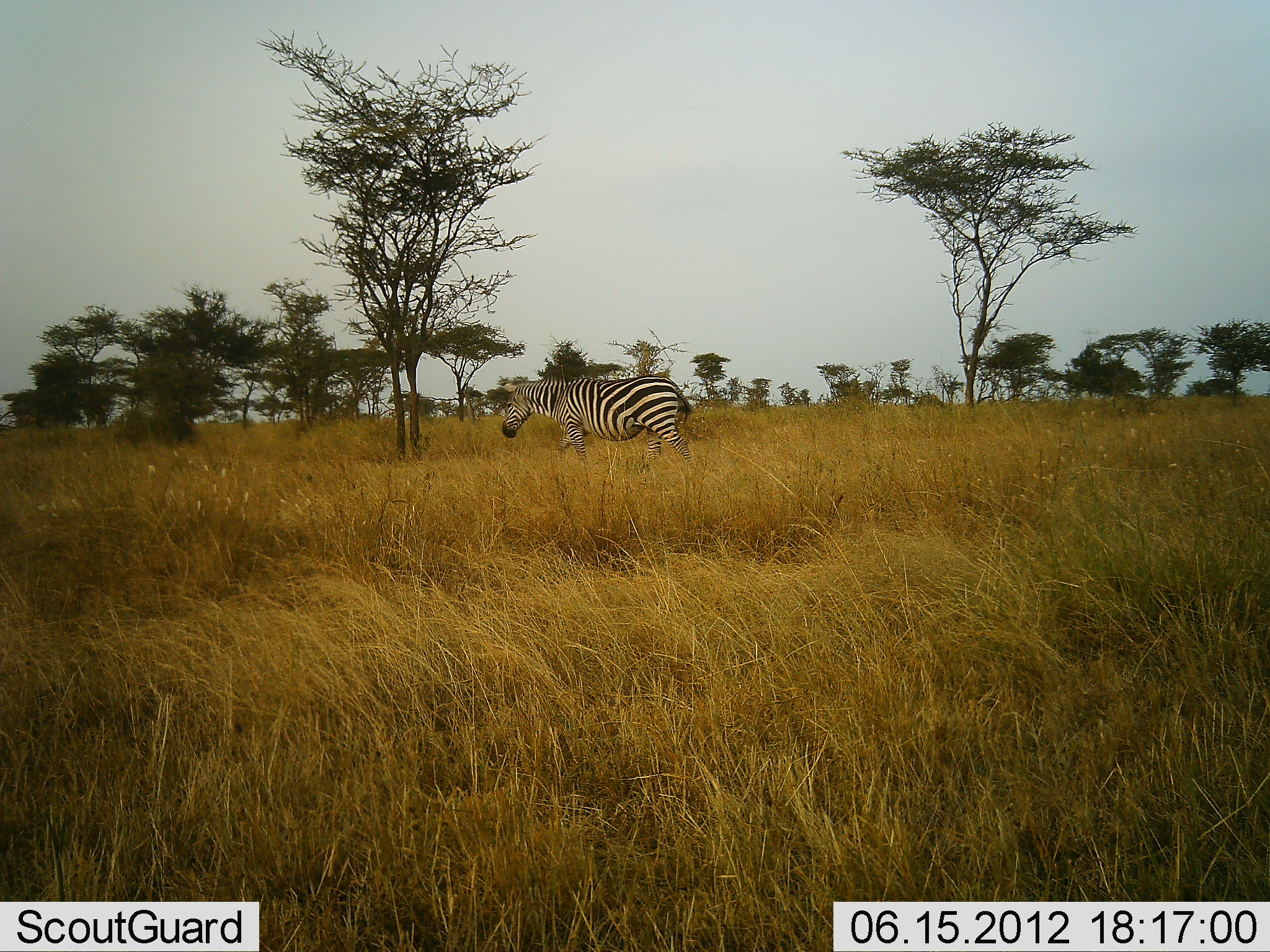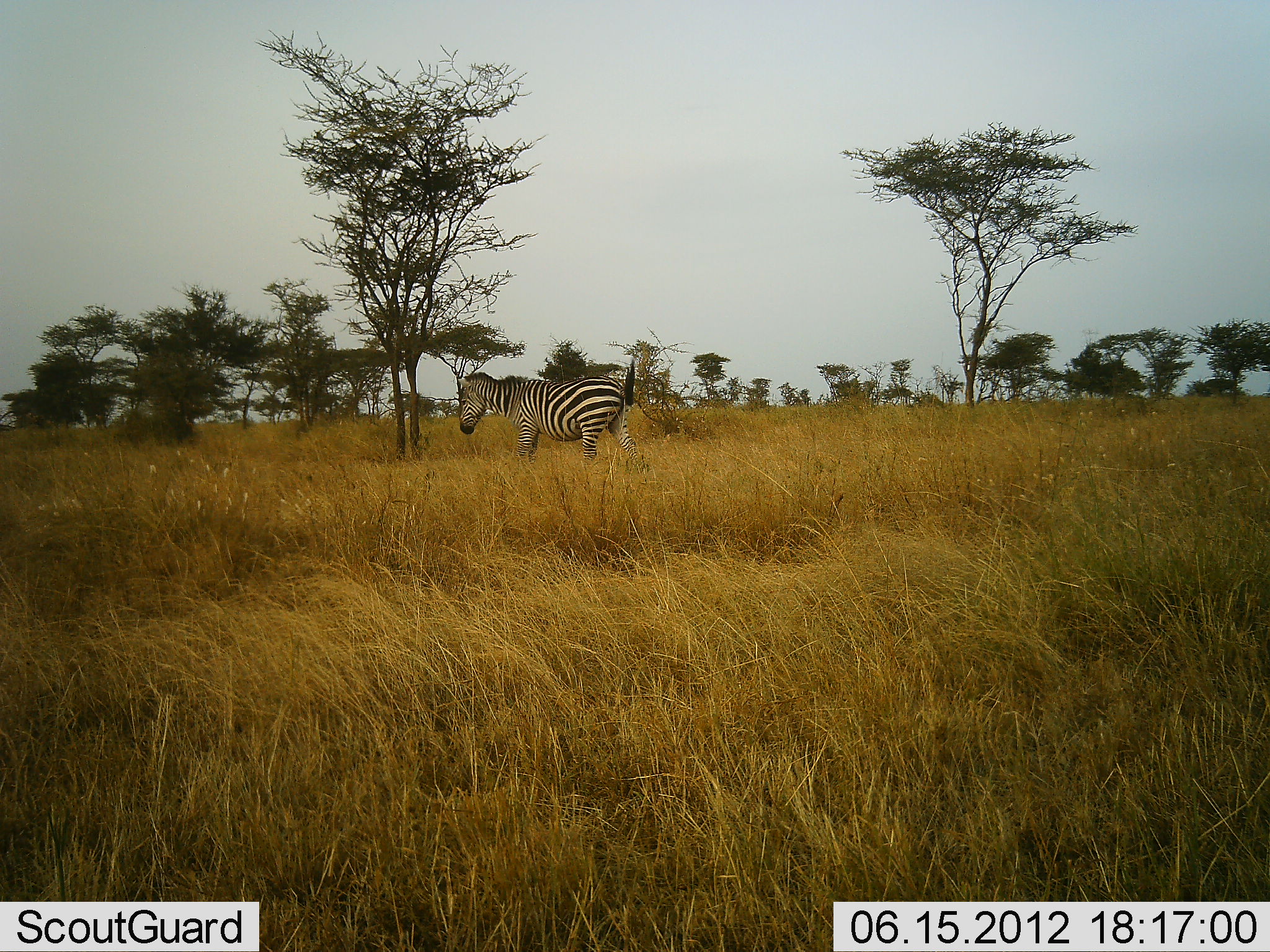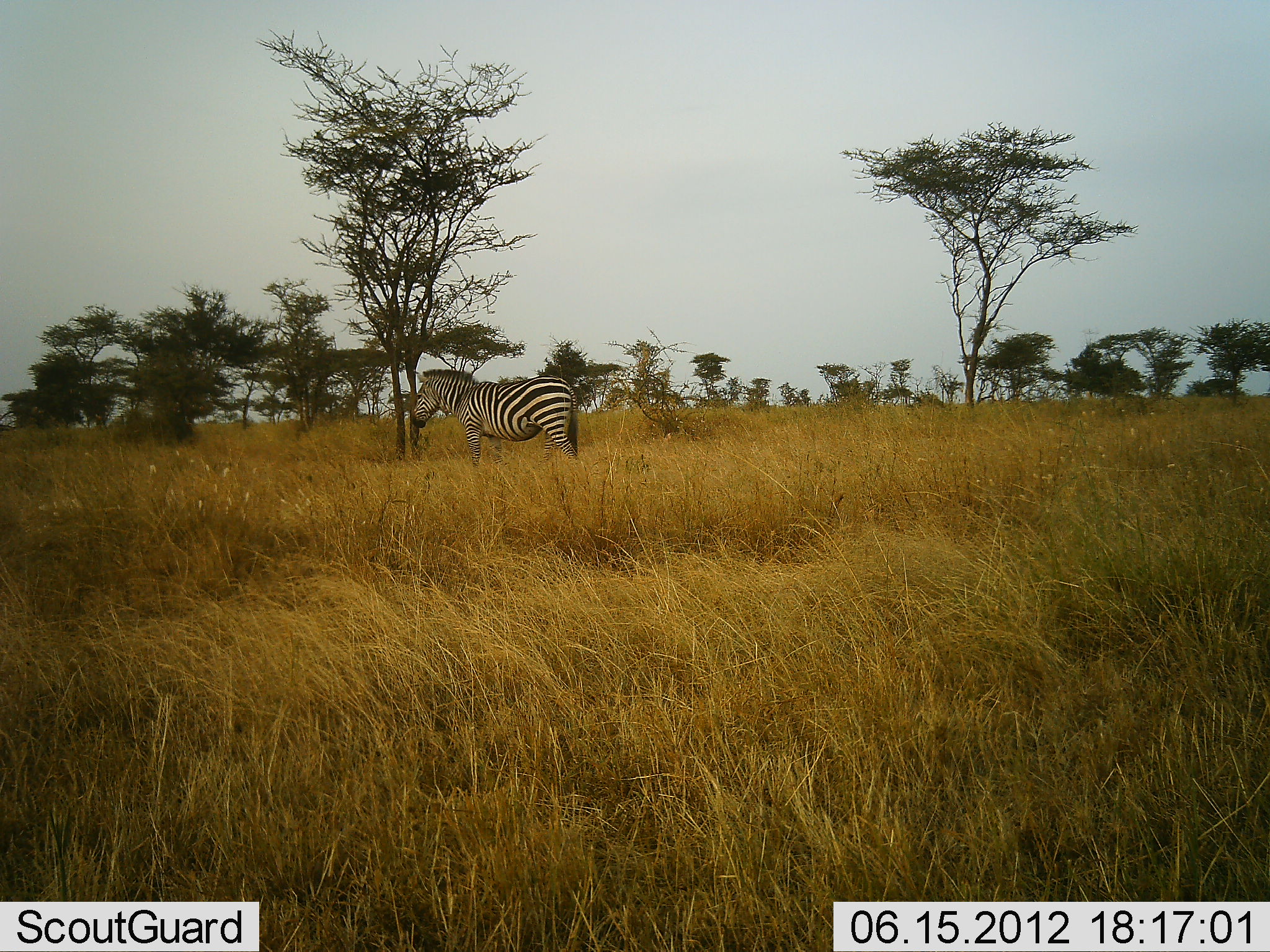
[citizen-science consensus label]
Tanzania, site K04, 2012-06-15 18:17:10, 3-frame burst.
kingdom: Animalia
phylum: Chordata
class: Mammalia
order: Perissodactyla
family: Equidae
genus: Equus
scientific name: Equus quagga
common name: plains zebra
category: zebra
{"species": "zebra (plains zebra) (Equus quagga)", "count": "1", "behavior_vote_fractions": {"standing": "0%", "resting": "0%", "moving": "100%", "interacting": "0%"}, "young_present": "0%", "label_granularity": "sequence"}